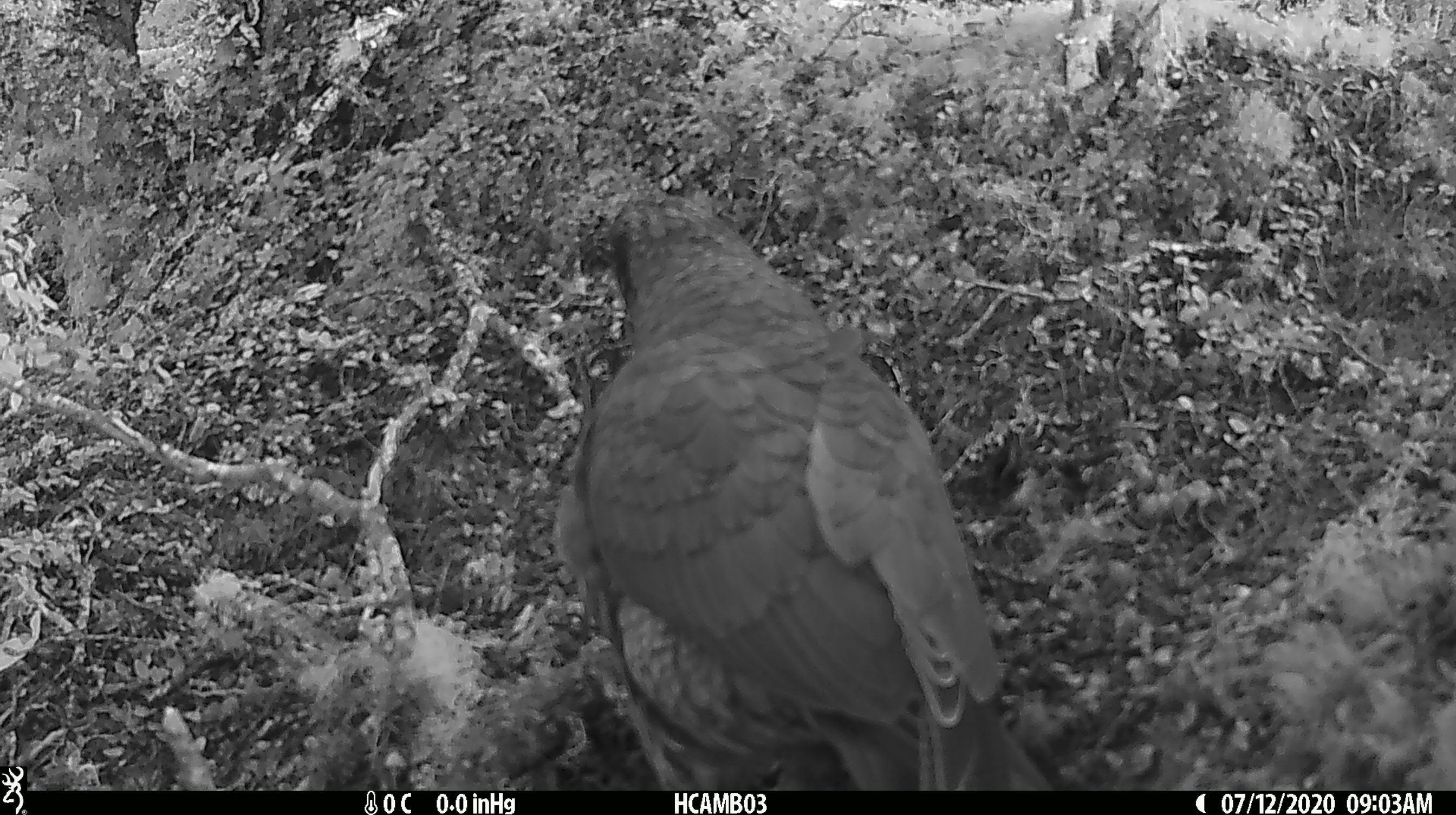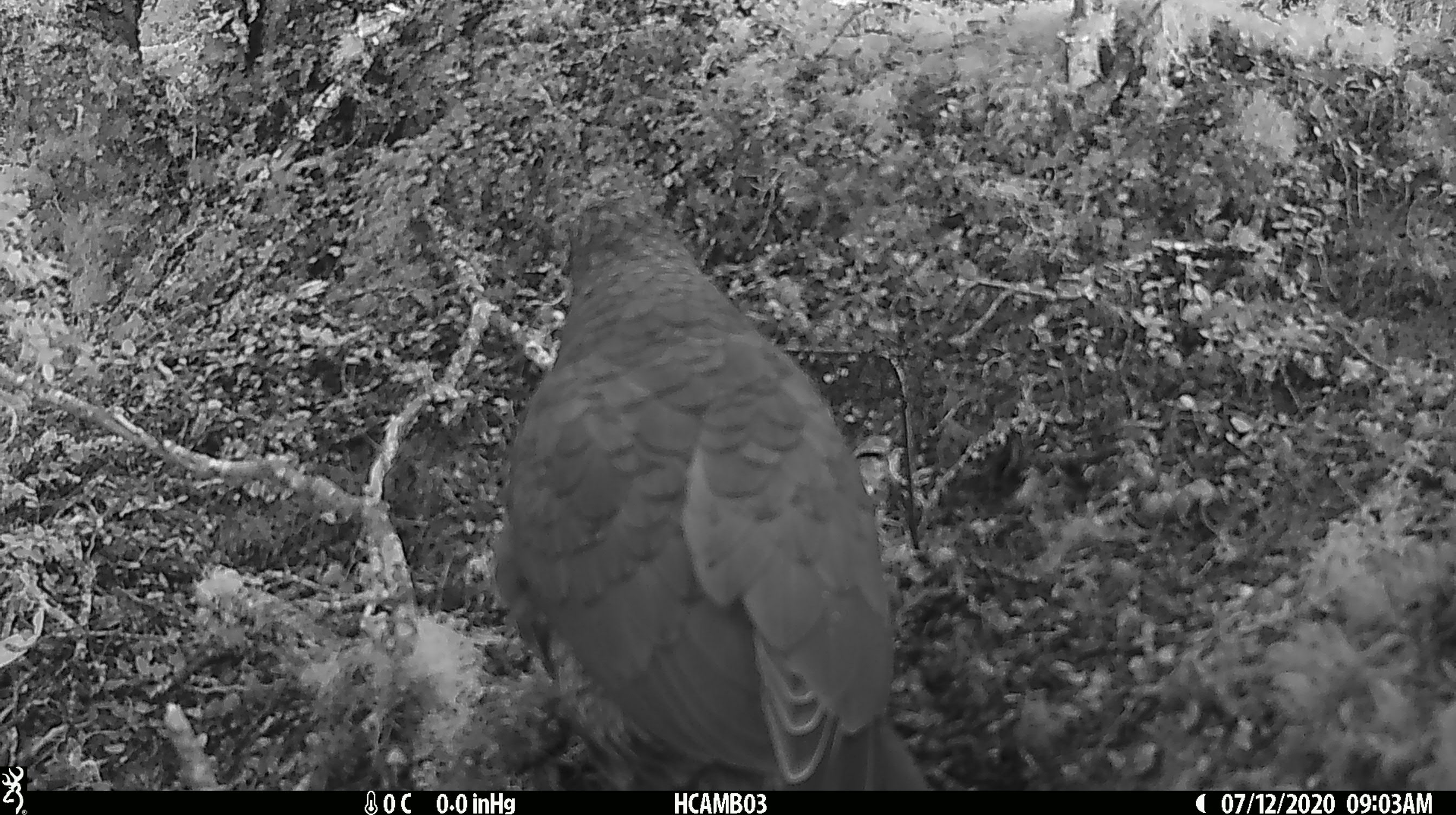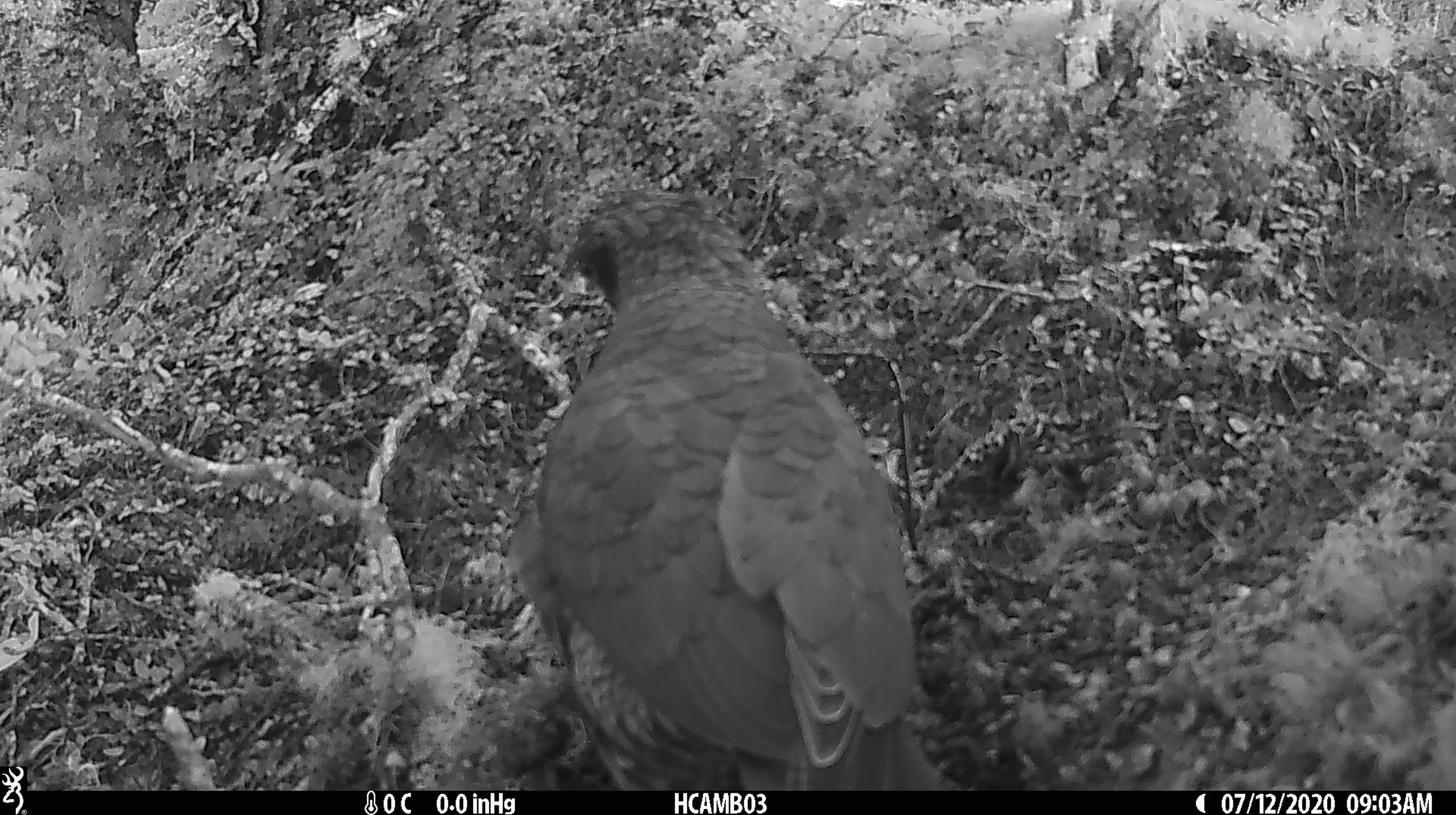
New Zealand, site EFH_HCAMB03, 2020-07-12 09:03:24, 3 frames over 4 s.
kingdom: Animalia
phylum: Chordata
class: Aves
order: Psittaciformes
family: Strigopidae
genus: Nestor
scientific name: Nestor notabilis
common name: kea